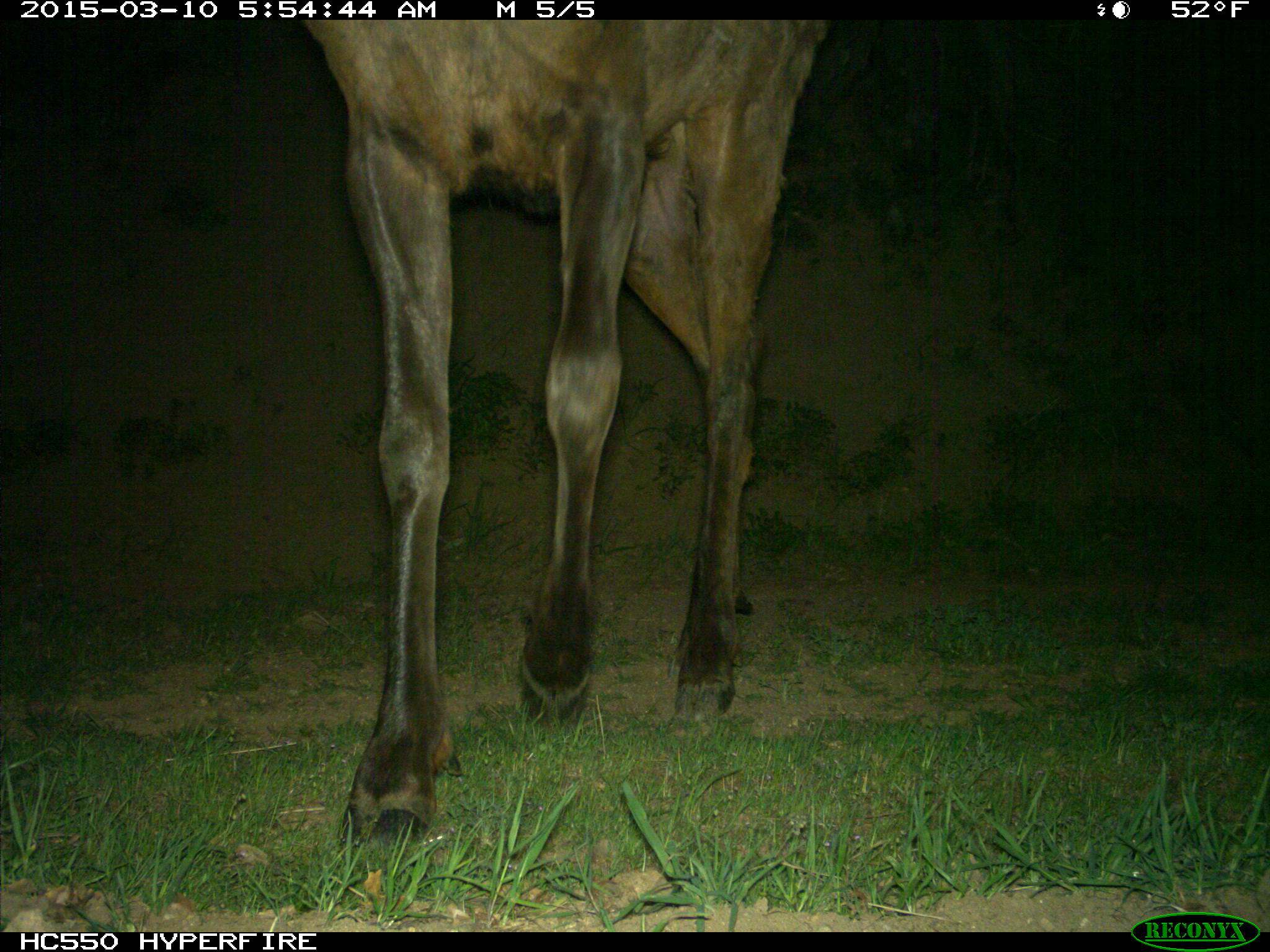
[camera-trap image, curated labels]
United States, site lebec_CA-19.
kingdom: Animalia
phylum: Chordata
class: Mammalia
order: Artiodactyla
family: Cervidae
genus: Cervus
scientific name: Cervus canadensis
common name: elk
Cervus canadensis (elk).